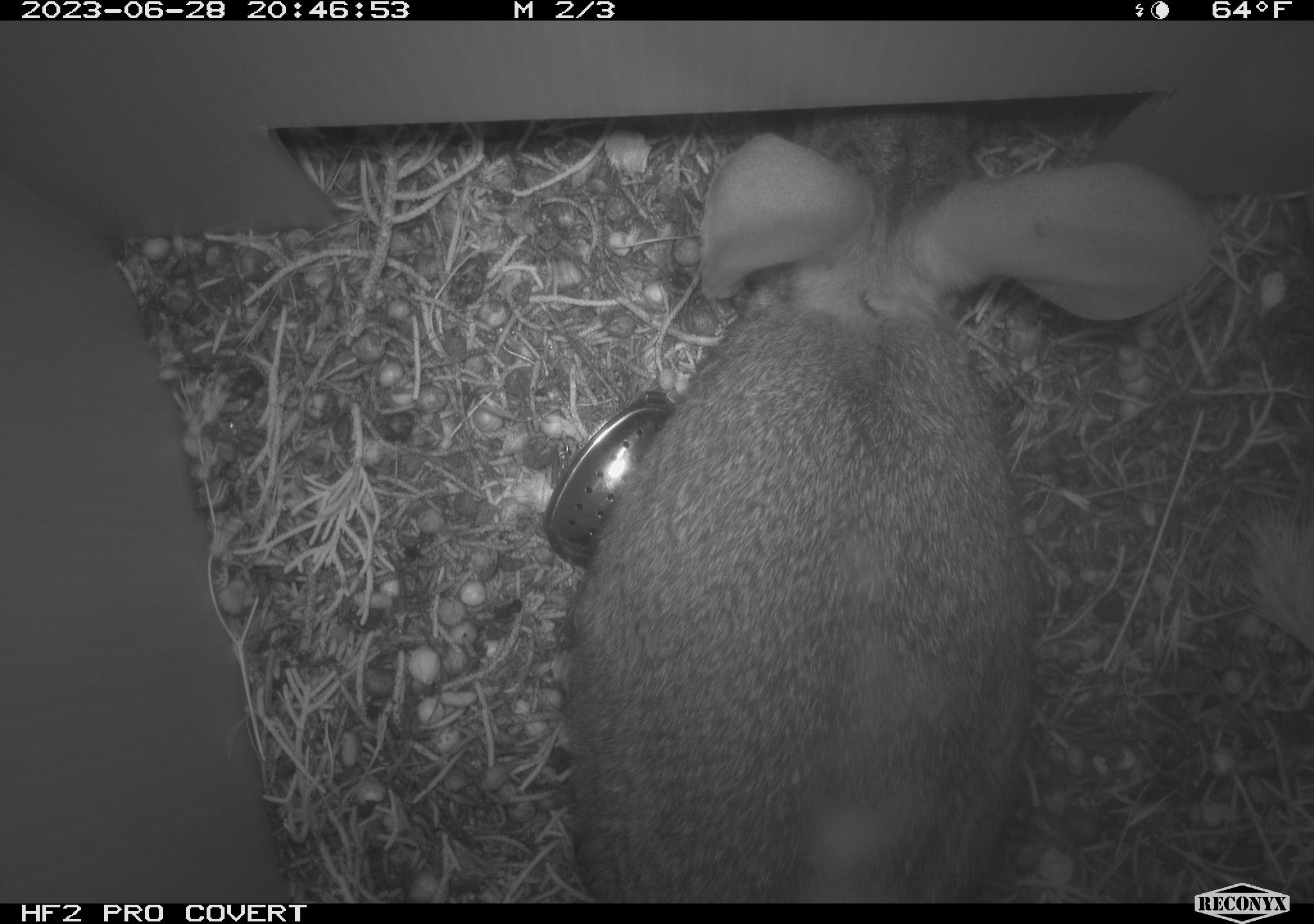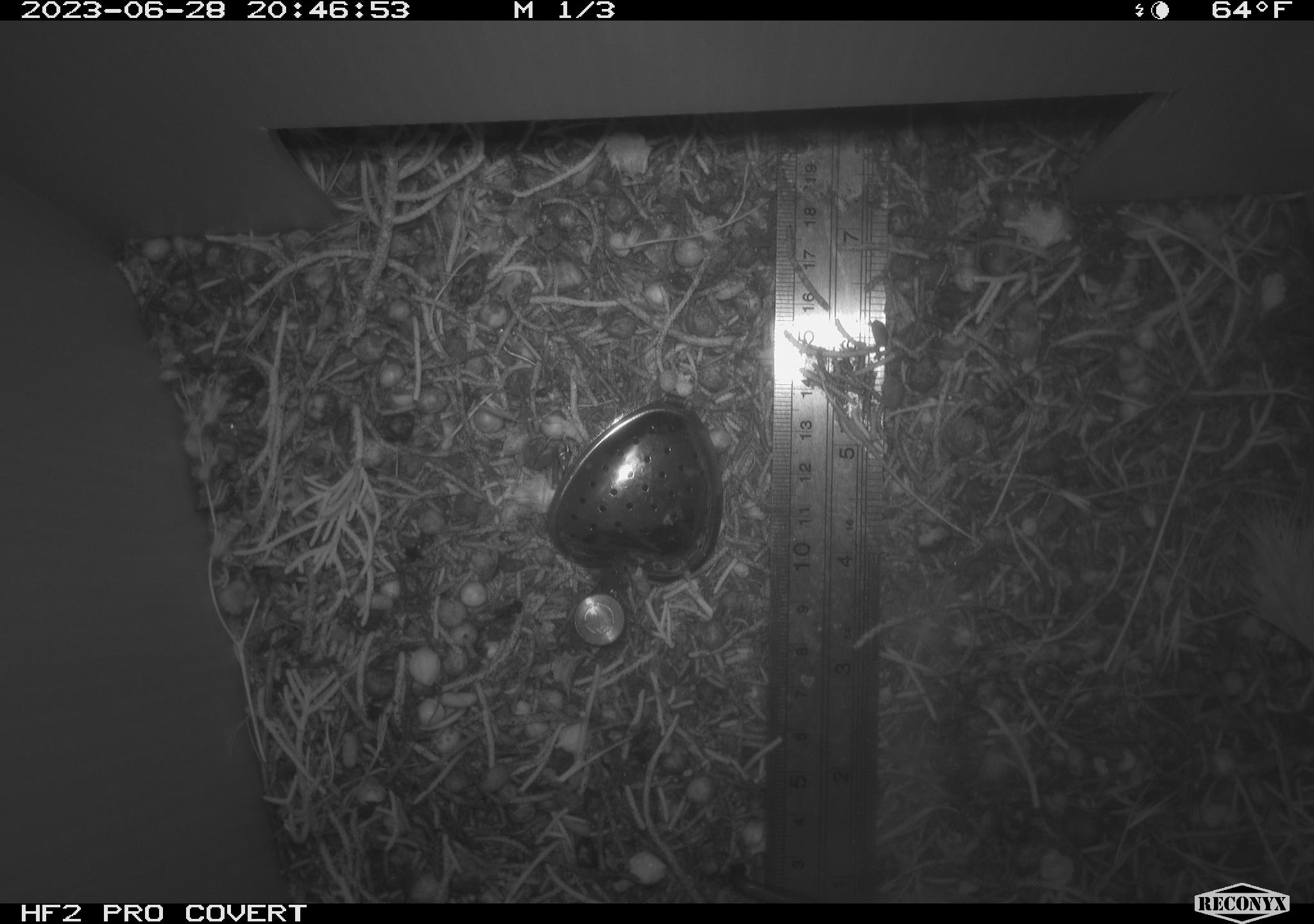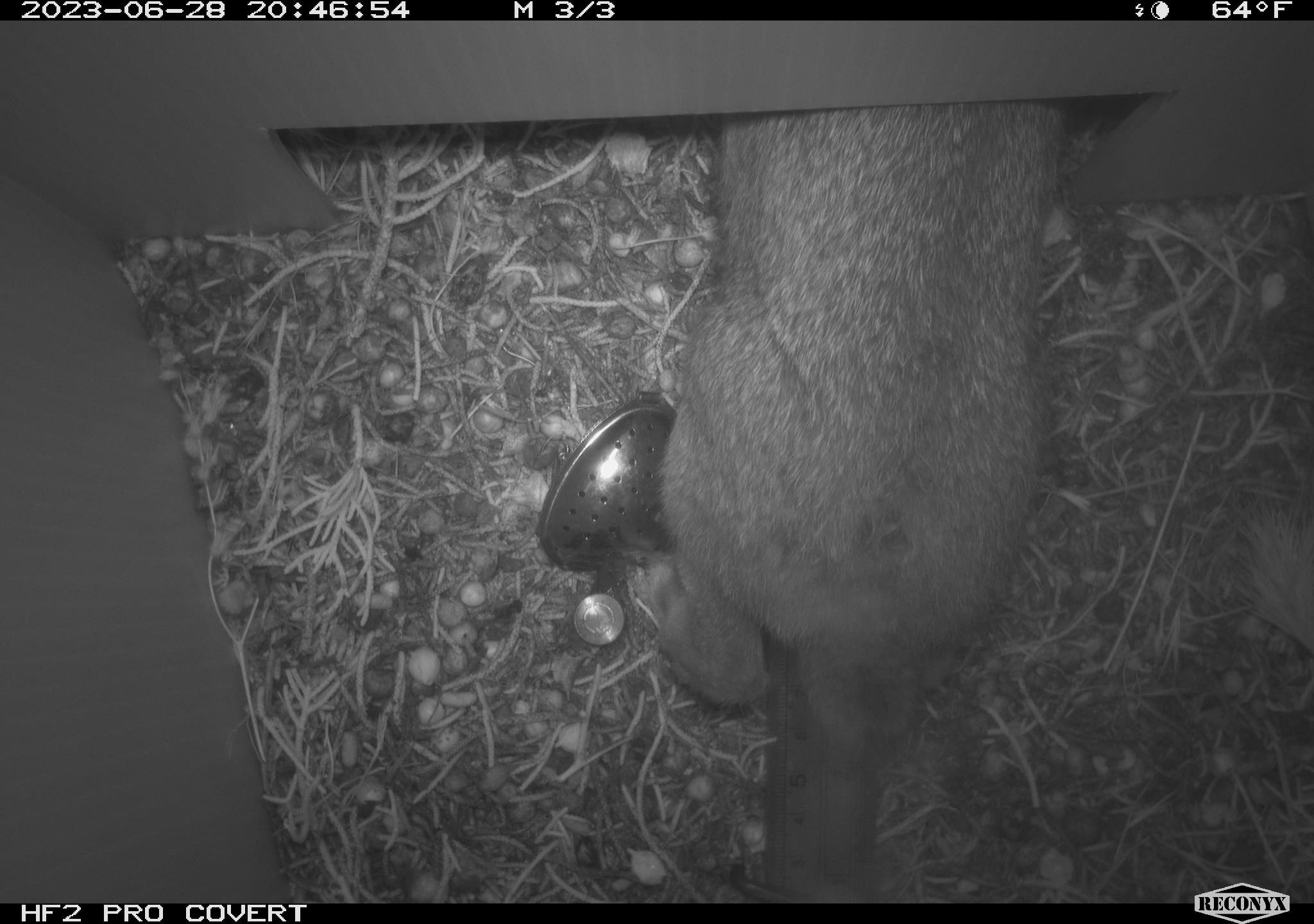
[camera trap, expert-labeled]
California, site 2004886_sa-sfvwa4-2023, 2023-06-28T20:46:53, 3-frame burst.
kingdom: Animalia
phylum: Chordata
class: Mammalia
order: Lagomorpha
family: Leporidae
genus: Sylvilagus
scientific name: Sylvilagus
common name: cottontail rabbits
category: sylvilagus species